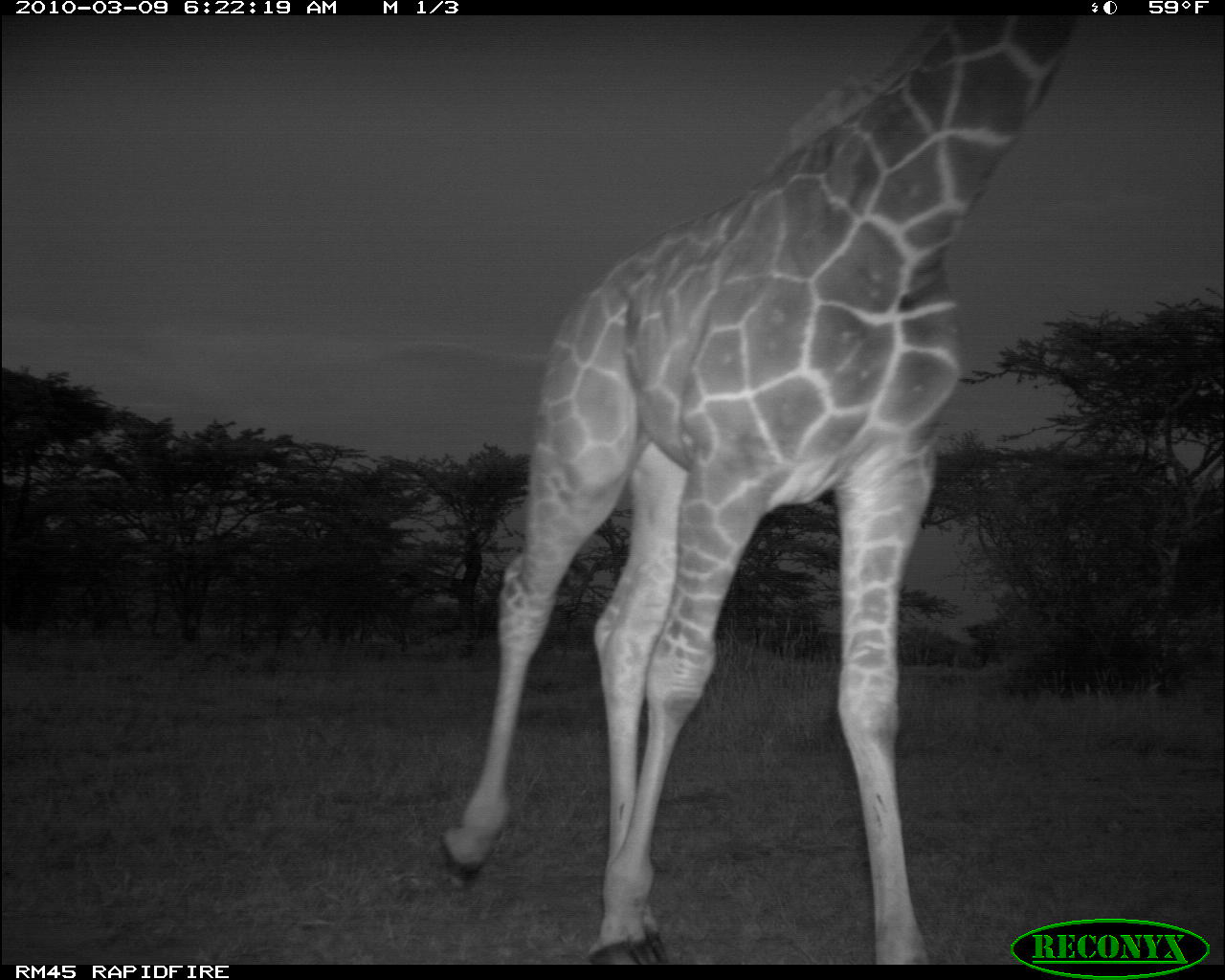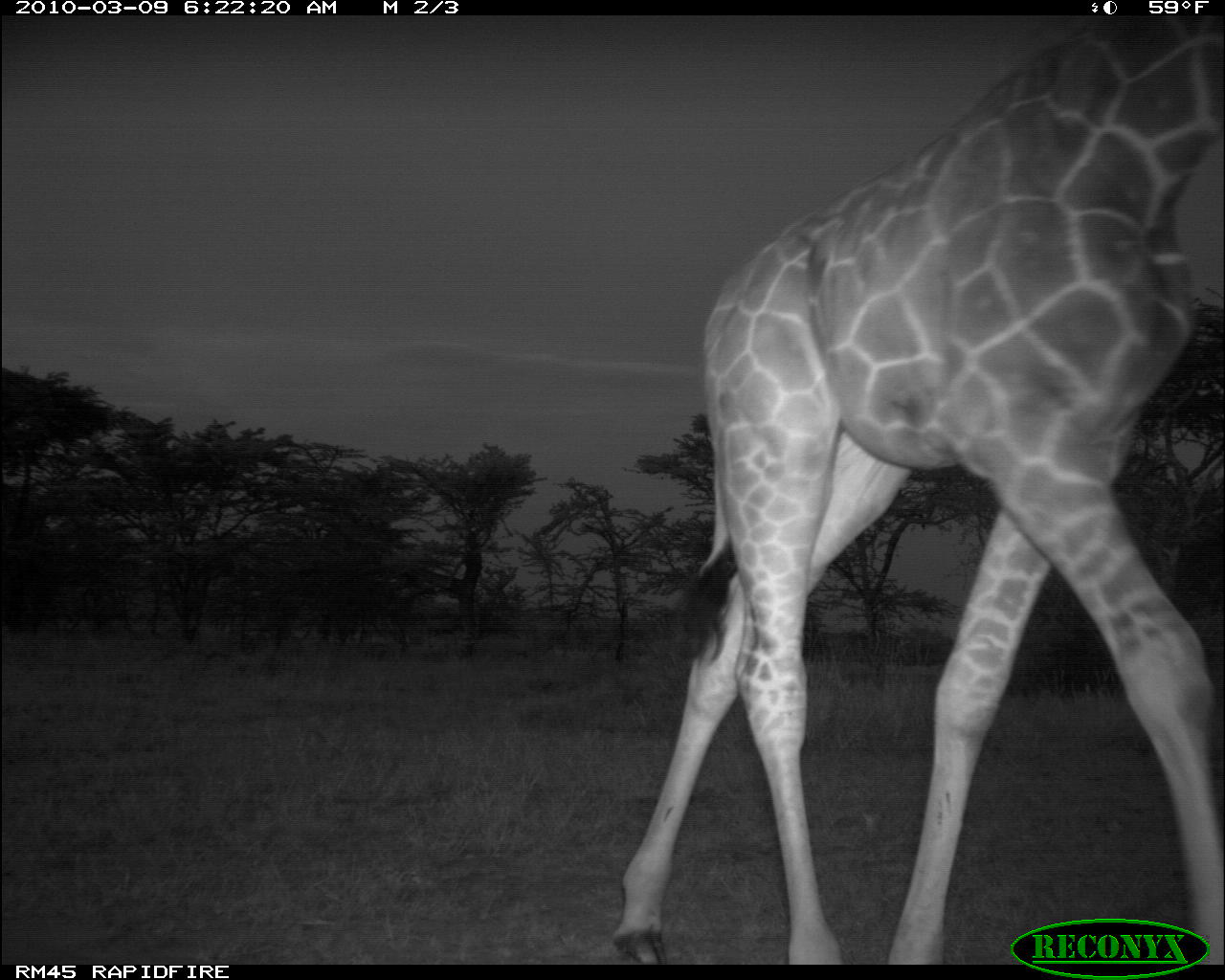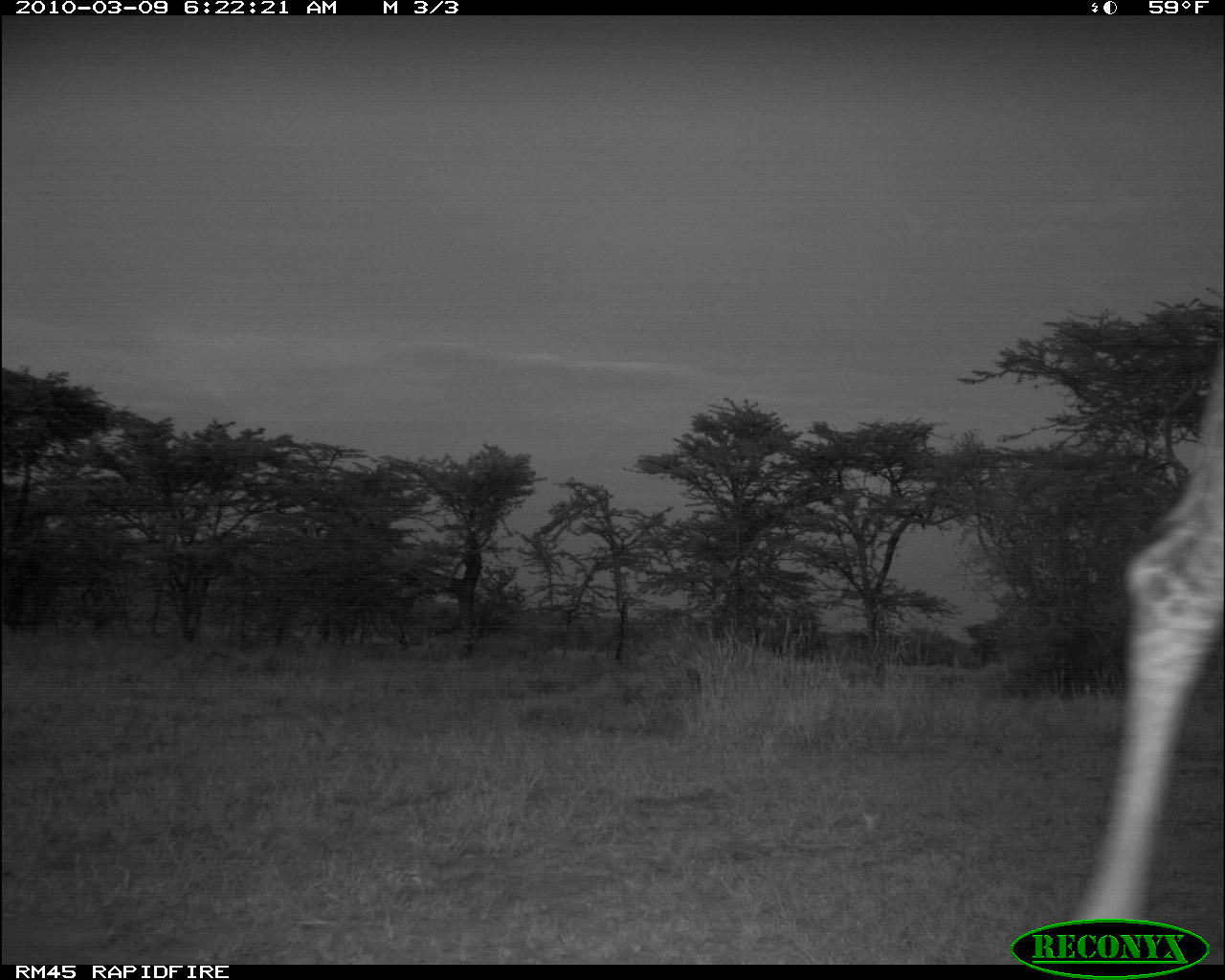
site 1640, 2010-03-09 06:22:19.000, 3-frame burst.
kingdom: Animalia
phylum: Chordata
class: Mammalia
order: Artiodactyla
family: Giraffidae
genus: Giraffa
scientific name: Giraffa camelopardalis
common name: giraffe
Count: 1.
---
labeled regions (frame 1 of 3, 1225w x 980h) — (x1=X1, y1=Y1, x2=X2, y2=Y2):
giraffa camelopardalis: (x1=433, y1=10, x2=1085, y2=961)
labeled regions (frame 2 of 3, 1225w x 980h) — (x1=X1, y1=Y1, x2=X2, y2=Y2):
giraffa camelopardalis: (x1=606, y1=17, x2=1225, y2=961)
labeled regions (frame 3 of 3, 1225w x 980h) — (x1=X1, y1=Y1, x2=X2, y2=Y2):
giraffa camelopardalis: (x1=1063, y1=320, x2=1225, y2=963)